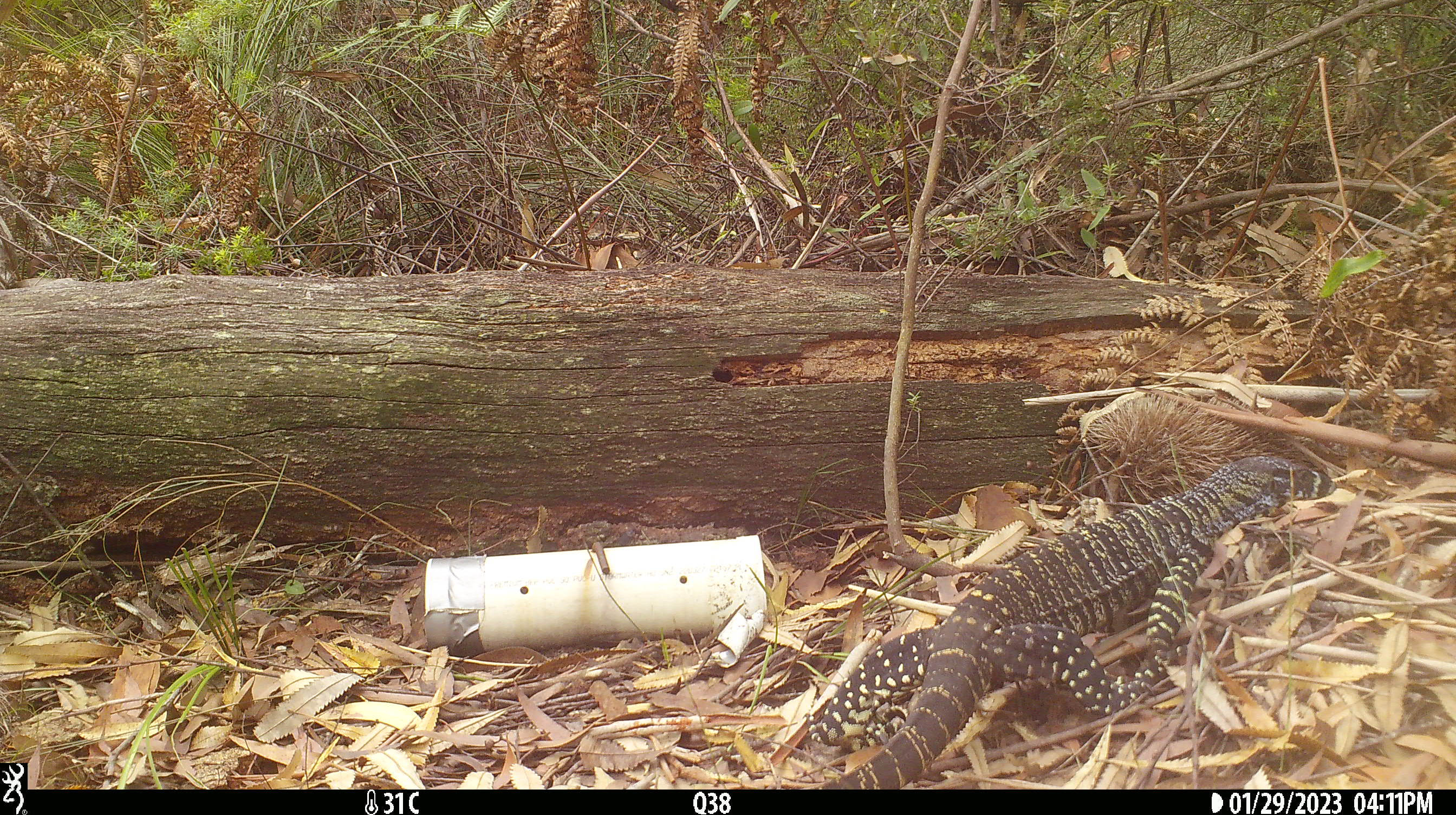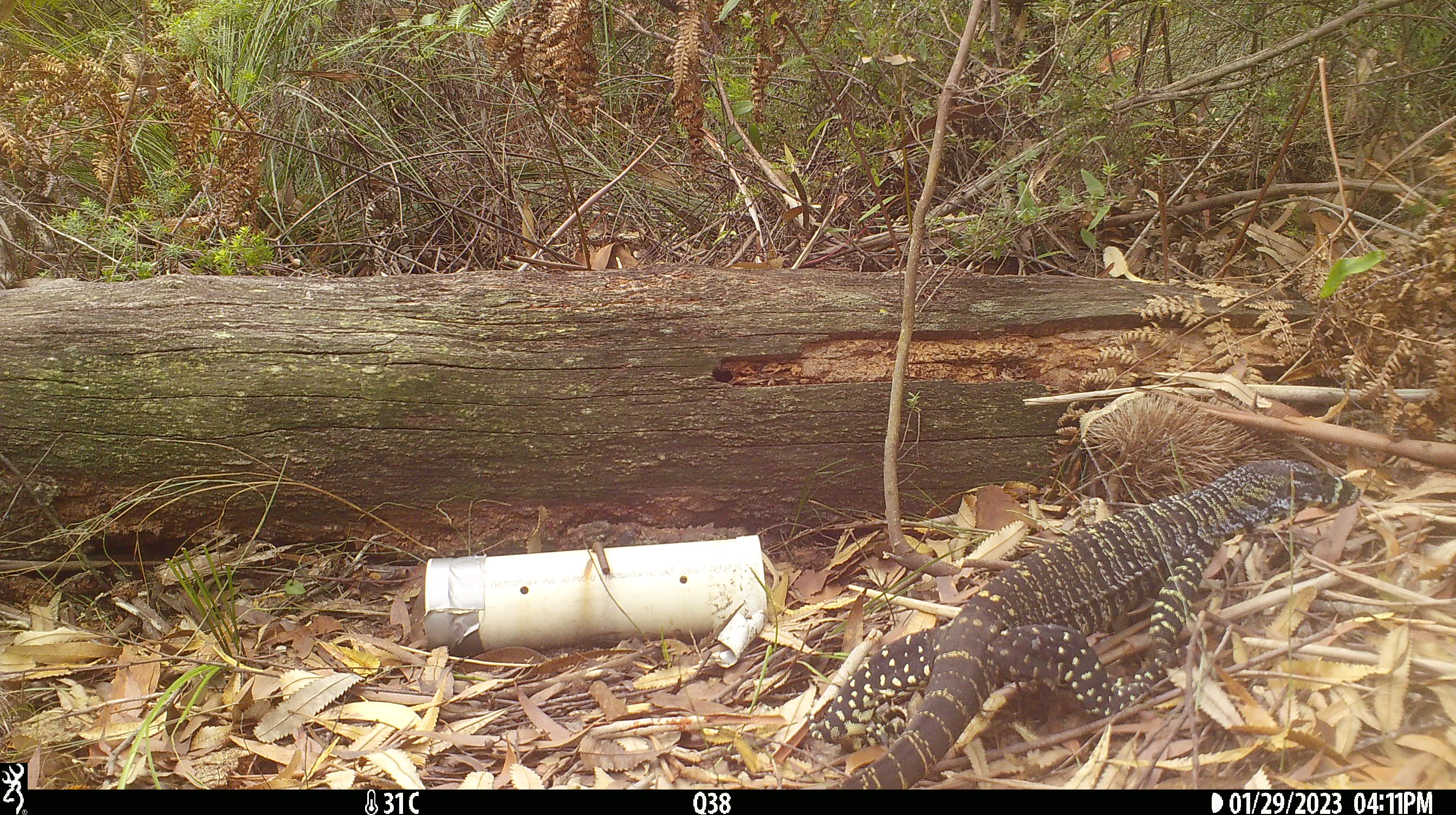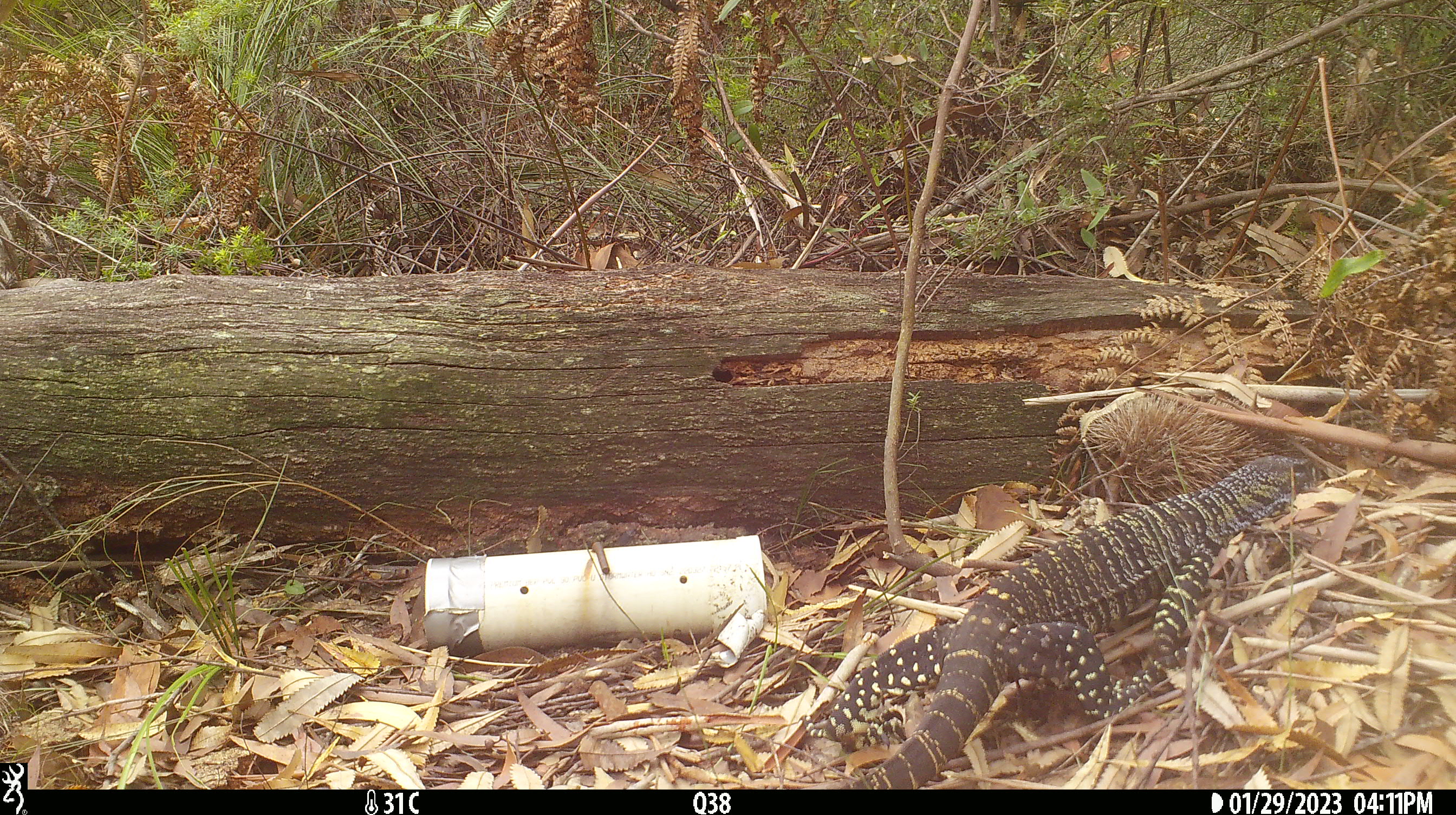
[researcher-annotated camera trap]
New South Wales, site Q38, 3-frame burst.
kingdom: Animalia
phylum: Chordata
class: Reptilia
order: Squamata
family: Varanidae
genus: Varanus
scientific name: Varanus varius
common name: lace monitor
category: goanna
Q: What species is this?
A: Goanna (lace monitor) (Varanus varius).